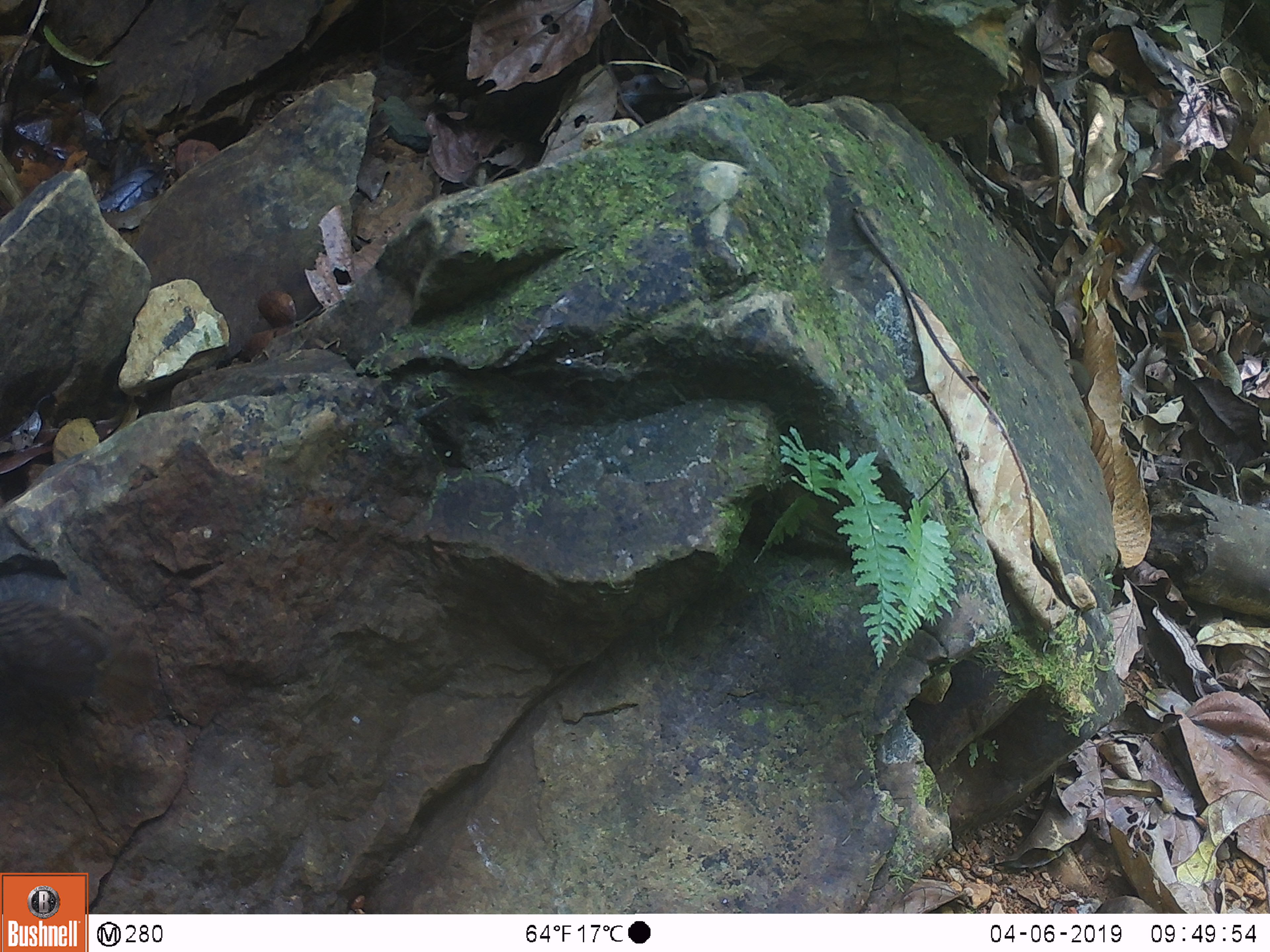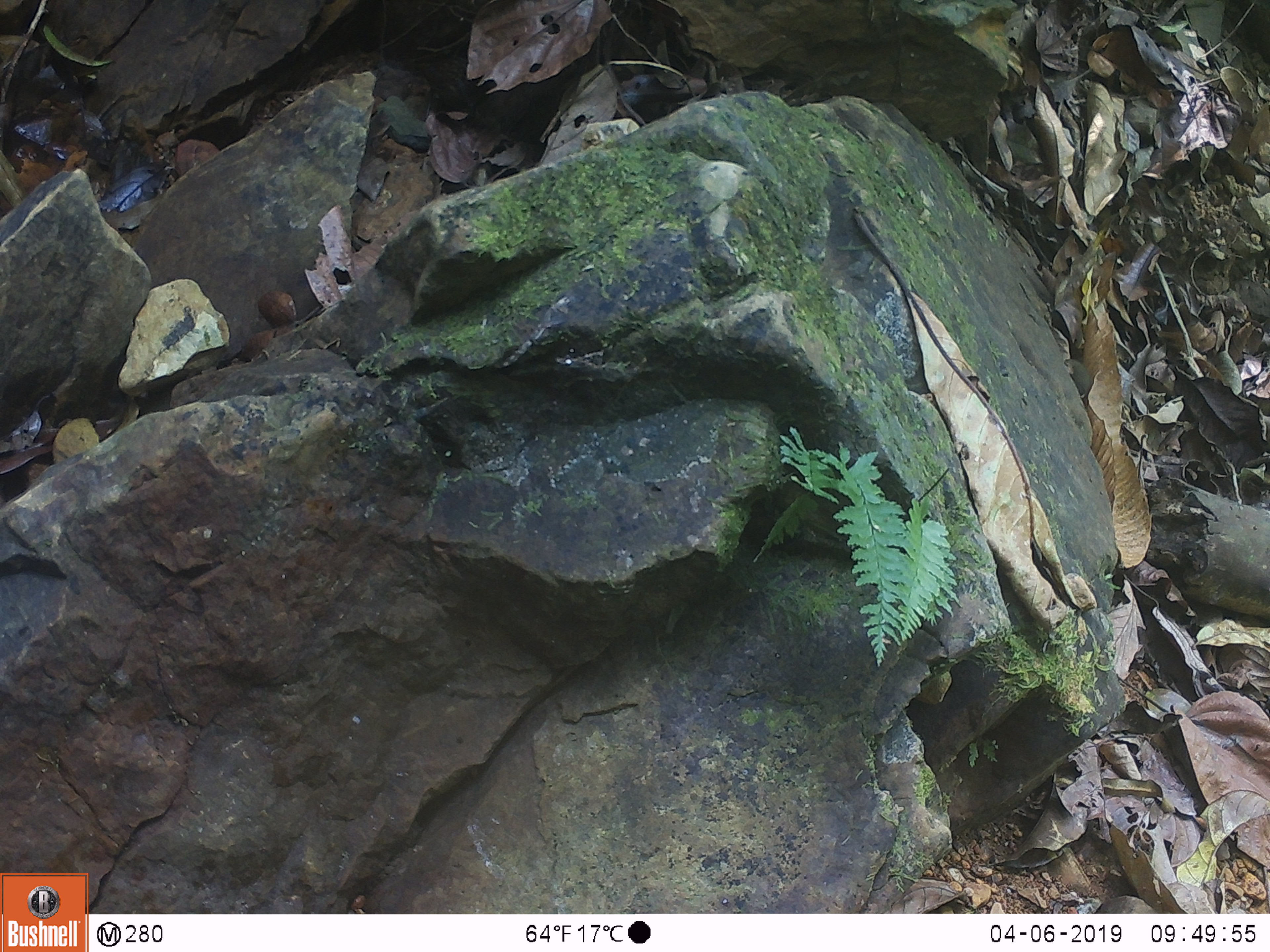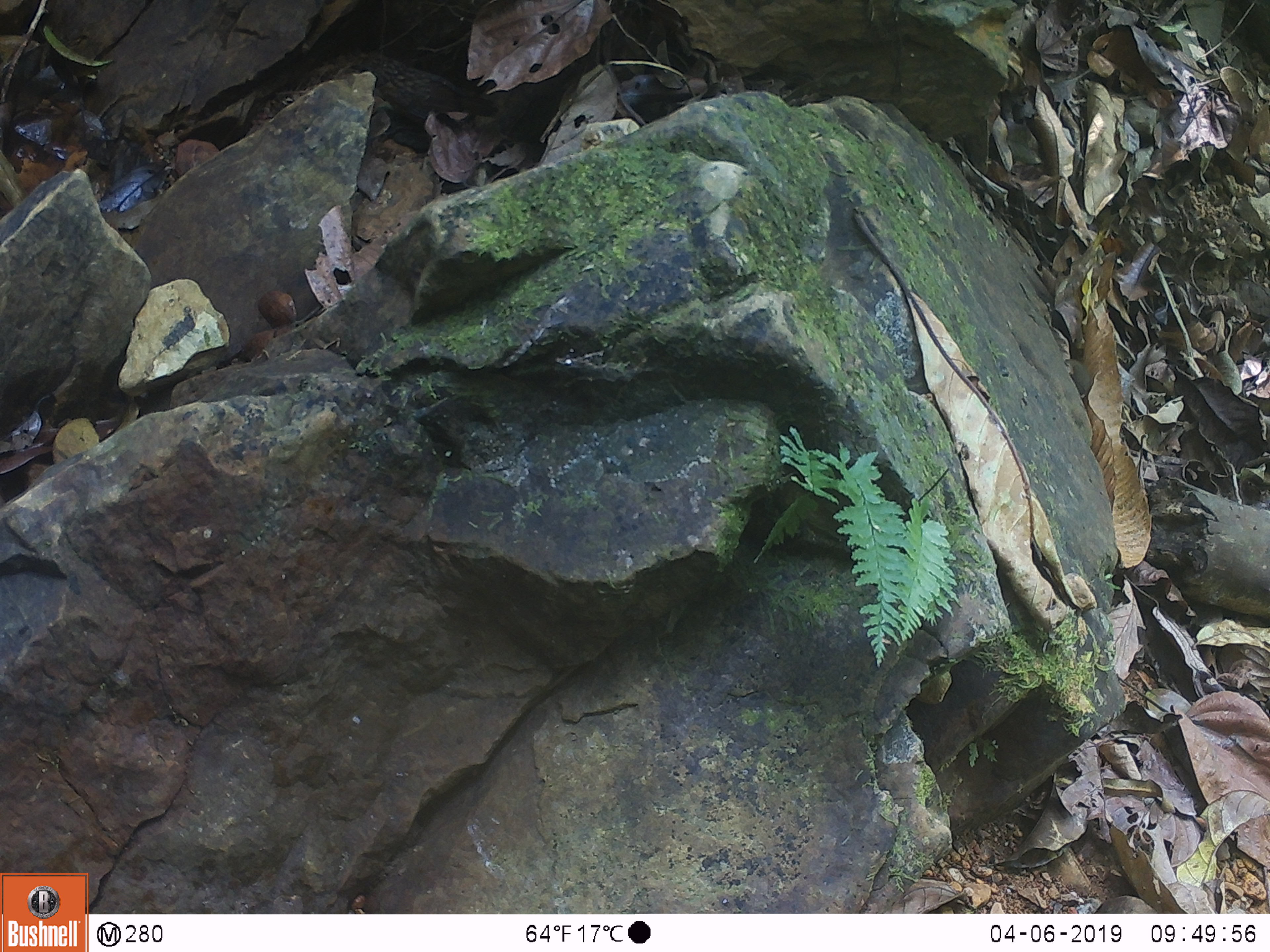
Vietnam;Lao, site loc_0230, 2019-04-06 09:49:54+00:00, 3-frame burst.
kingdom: Animalia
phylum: Chordata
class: Aves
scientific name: Aves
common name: bird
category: unidentified bird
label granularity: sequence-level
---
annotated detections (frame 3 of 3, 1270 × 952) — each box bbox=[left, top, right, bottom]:
unidentified bird: bbox=[348, 51, 498, 131]